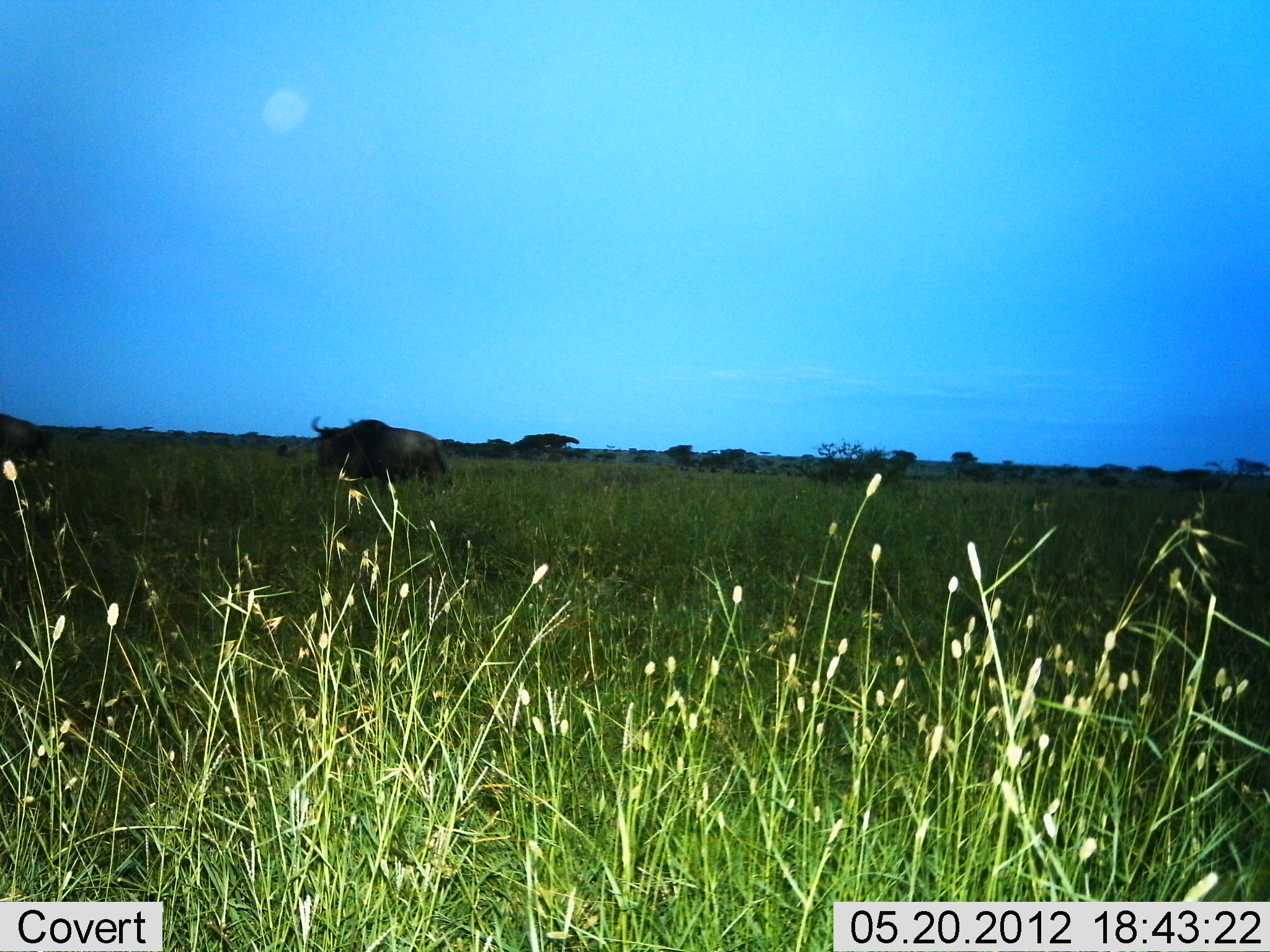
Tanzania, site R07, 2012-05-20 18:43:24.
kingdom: Animalia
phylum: Chordata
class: Mammalia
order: Artiodactyla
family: Bovidae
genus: Connochaetes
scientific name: Connochaetes taurinus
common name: blue wildebeest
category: wildebeest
Wildebeest (blue wildebeest) (Connochaetes taurinus), count 2. Behavior (volunteer vote fractions): standing 10%, resting 0%, moving 70%, interacting 0%. Young present (vote fraction): 0%. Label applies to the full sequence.